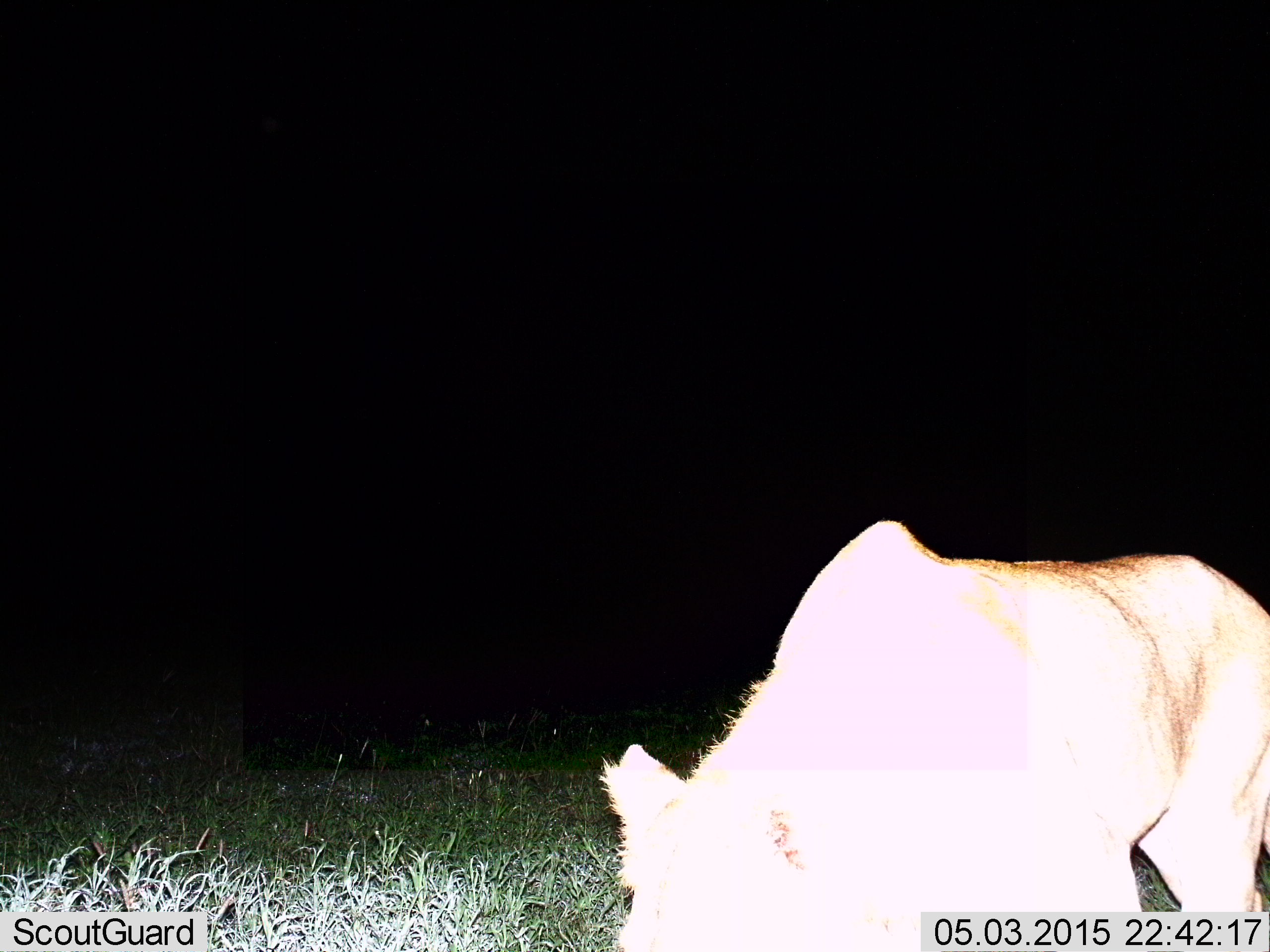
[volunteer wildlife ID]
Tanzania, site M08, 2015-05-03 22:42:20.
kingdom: Animalia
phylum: Chordata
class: Mammalia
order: Carnivora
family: Felidae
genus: Panthera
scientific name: Panthera leo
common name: lion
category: lionfemale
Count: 1.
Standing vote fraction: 70%.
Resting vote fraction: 0%.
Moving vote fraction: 30%.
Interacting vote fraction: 10%.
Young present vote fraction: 0%.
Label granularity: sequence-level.